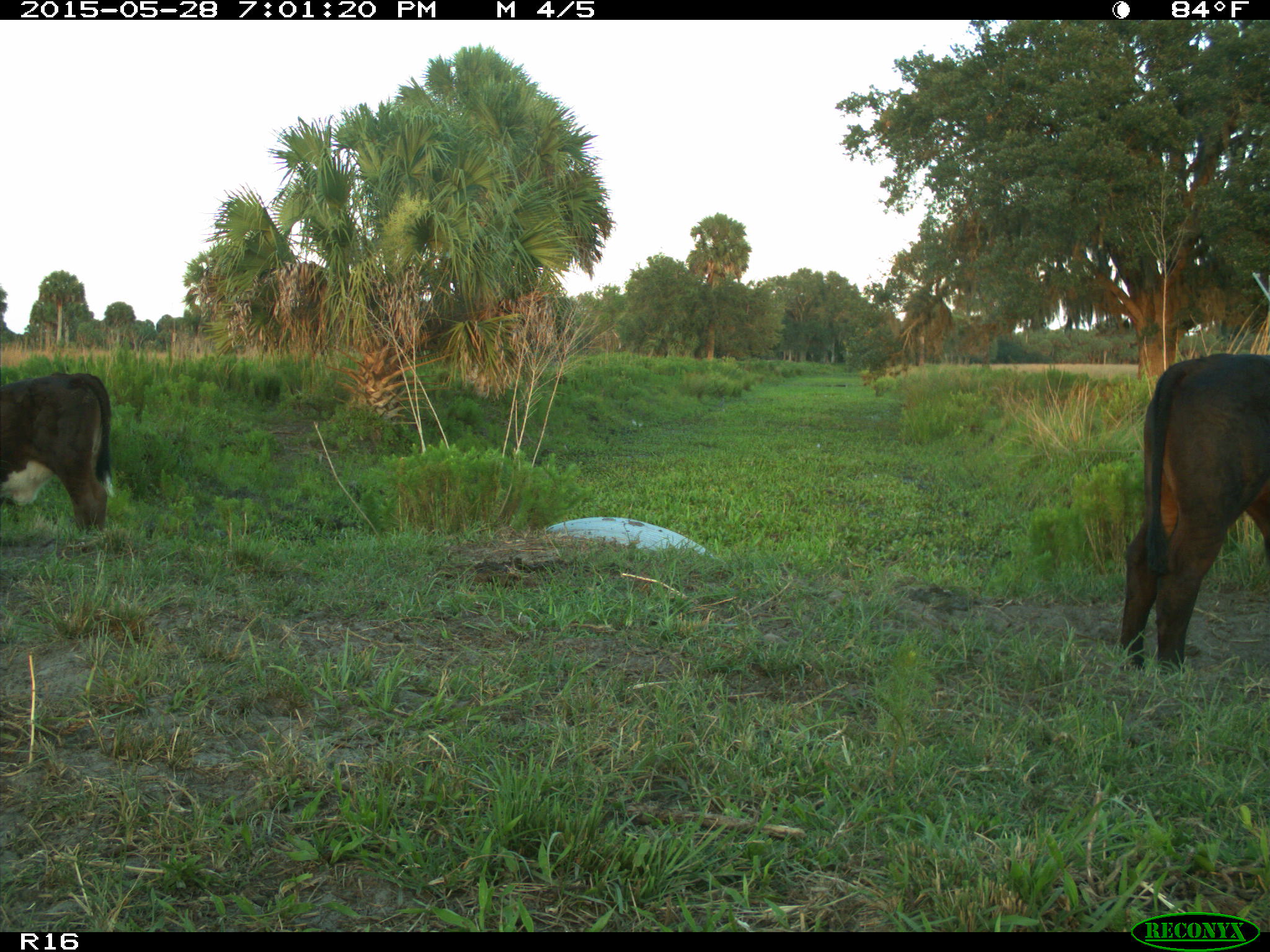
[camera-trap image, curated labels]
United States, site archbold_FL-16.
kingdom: Animalia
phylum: Chordata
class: Mammalia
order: Artiodactyla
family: Bovidae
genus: Bos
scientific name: Bos taurus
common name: domestic cow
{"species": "Bos taurus (domestic cow)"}